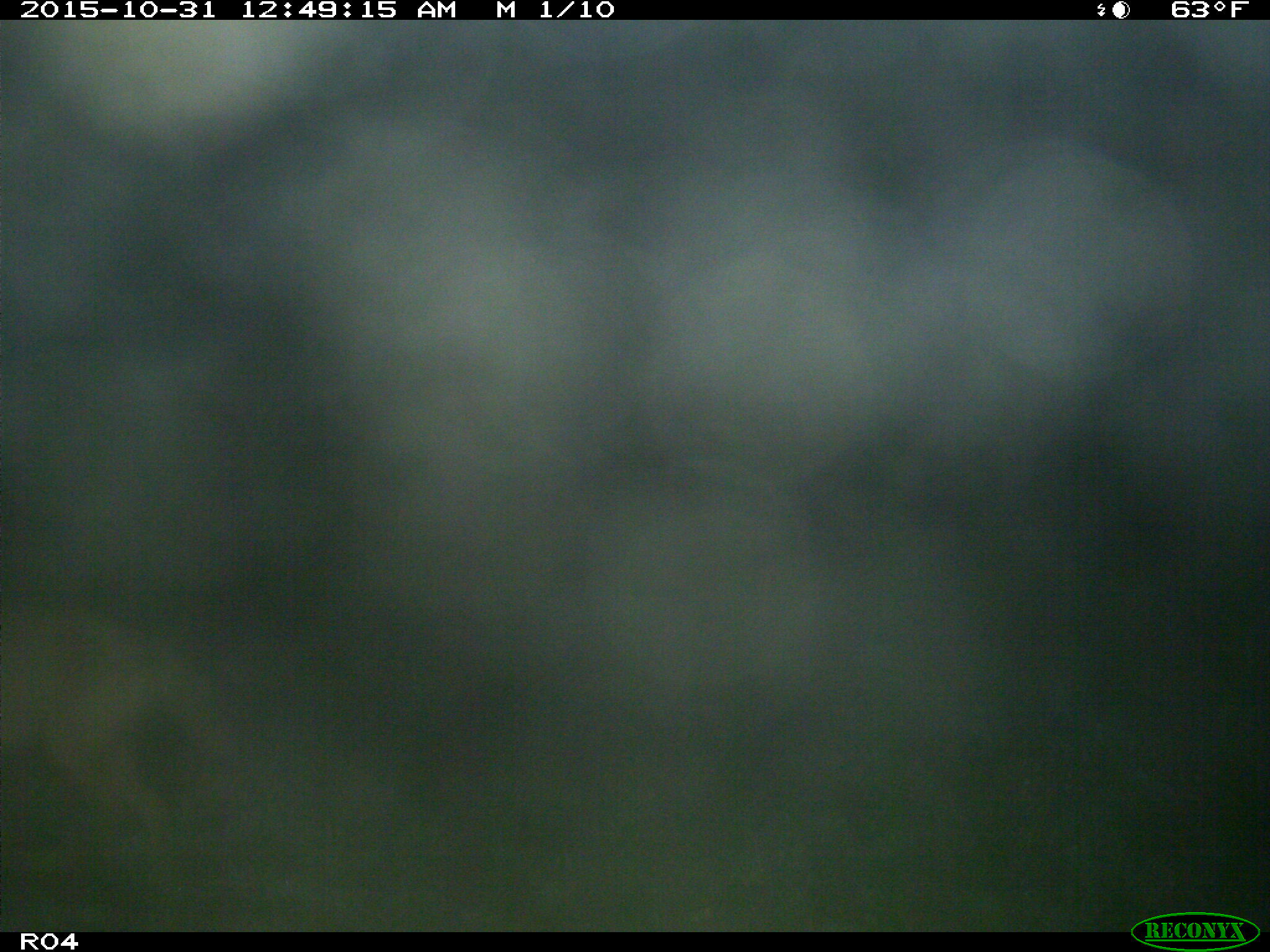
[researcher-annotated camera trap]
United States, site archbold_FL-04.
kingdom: Animalia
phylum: Chordata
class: Mammalia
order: Carnivora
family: Canidae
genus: Canis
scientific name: Canis latrans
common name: coyote